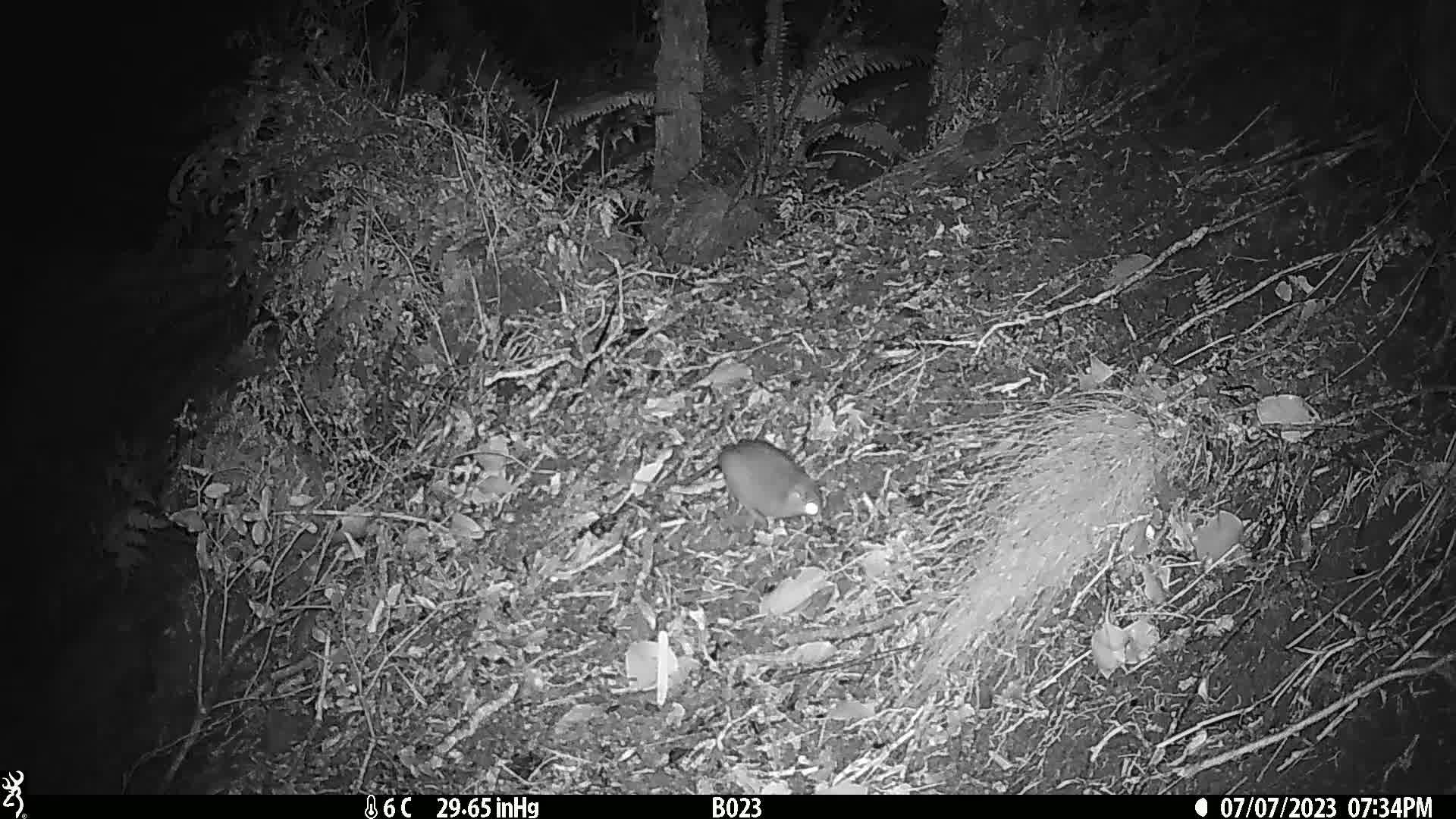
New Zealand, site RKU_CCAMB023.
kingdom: Animalia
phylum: Chordata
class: Mammalia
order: Rodentia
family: Muridae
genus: Rattus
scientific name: Rattus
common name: rat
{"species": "rat (Rattus)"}